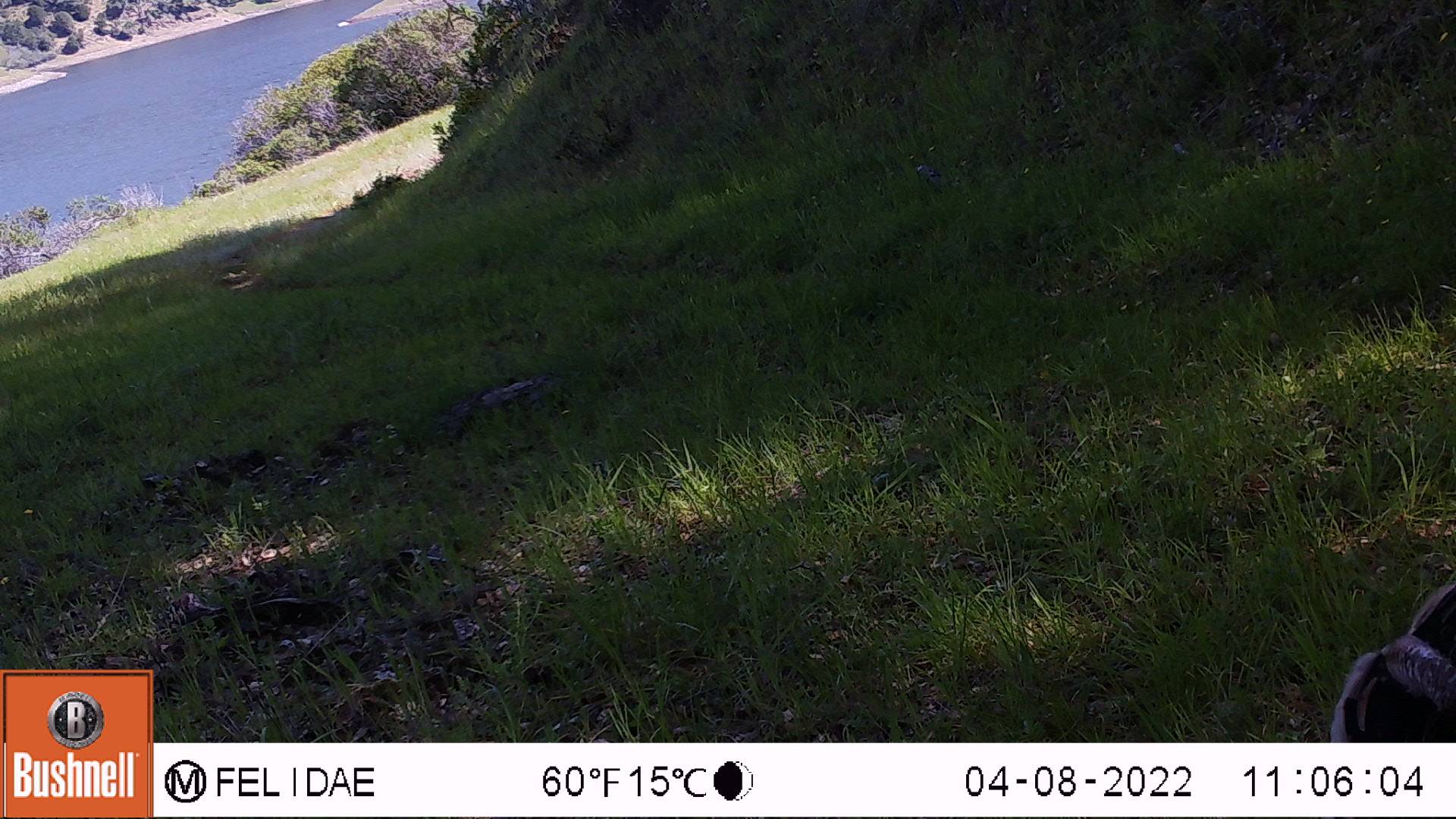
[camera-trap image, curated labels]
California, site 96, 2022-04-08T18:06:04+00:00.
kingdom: Animalia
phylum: Chordata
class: Aves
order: Galliformes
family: Phasianidae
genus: Meleagris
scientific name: Meleagris gallopavo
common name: turkey